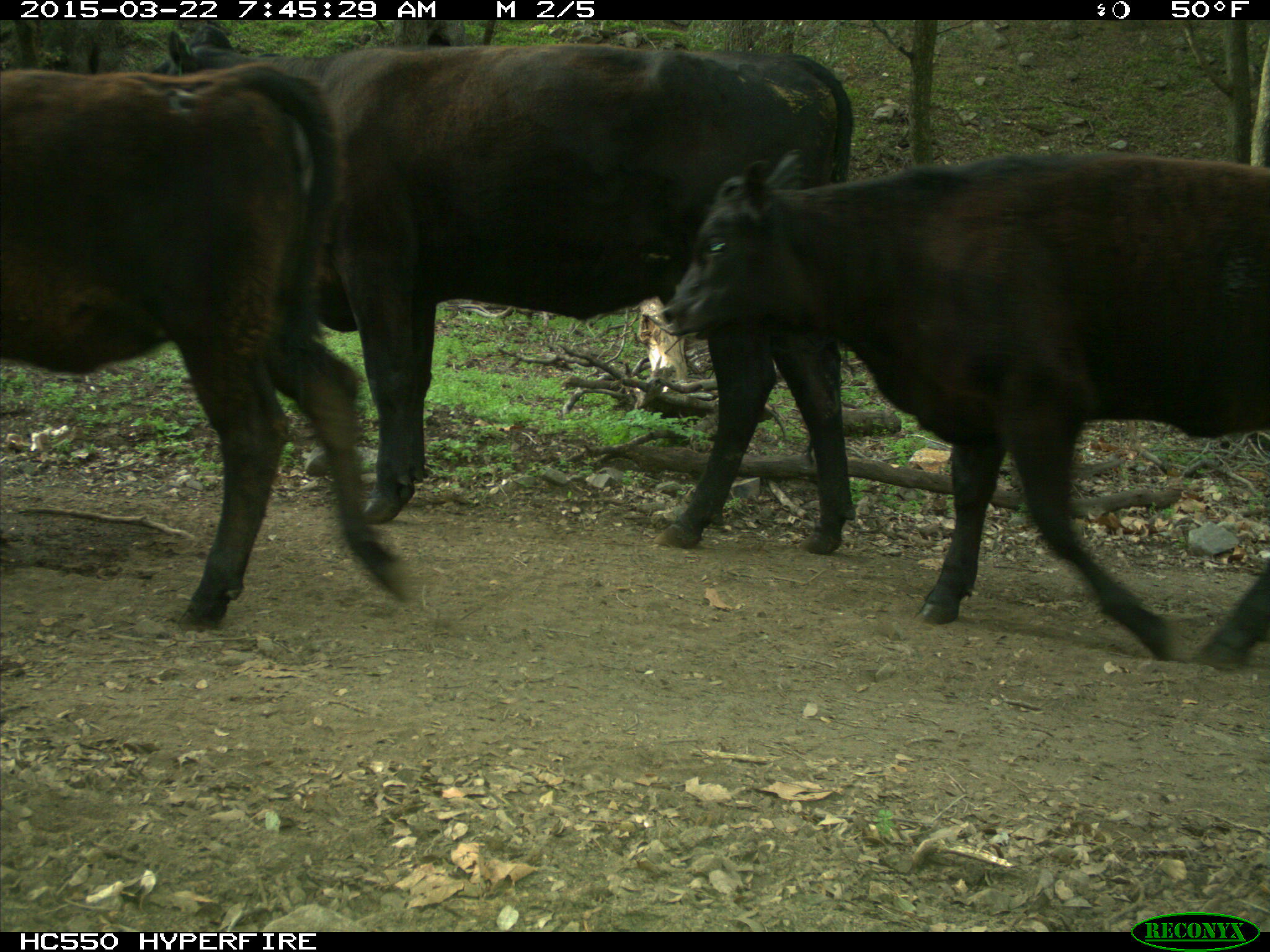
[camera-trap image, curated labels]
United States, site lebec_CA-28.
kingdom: Animalia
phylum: Chordata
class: Mammalia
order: Artiodactyla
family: Bovidae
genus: Bos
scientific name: Bos taurus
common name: domestic cow